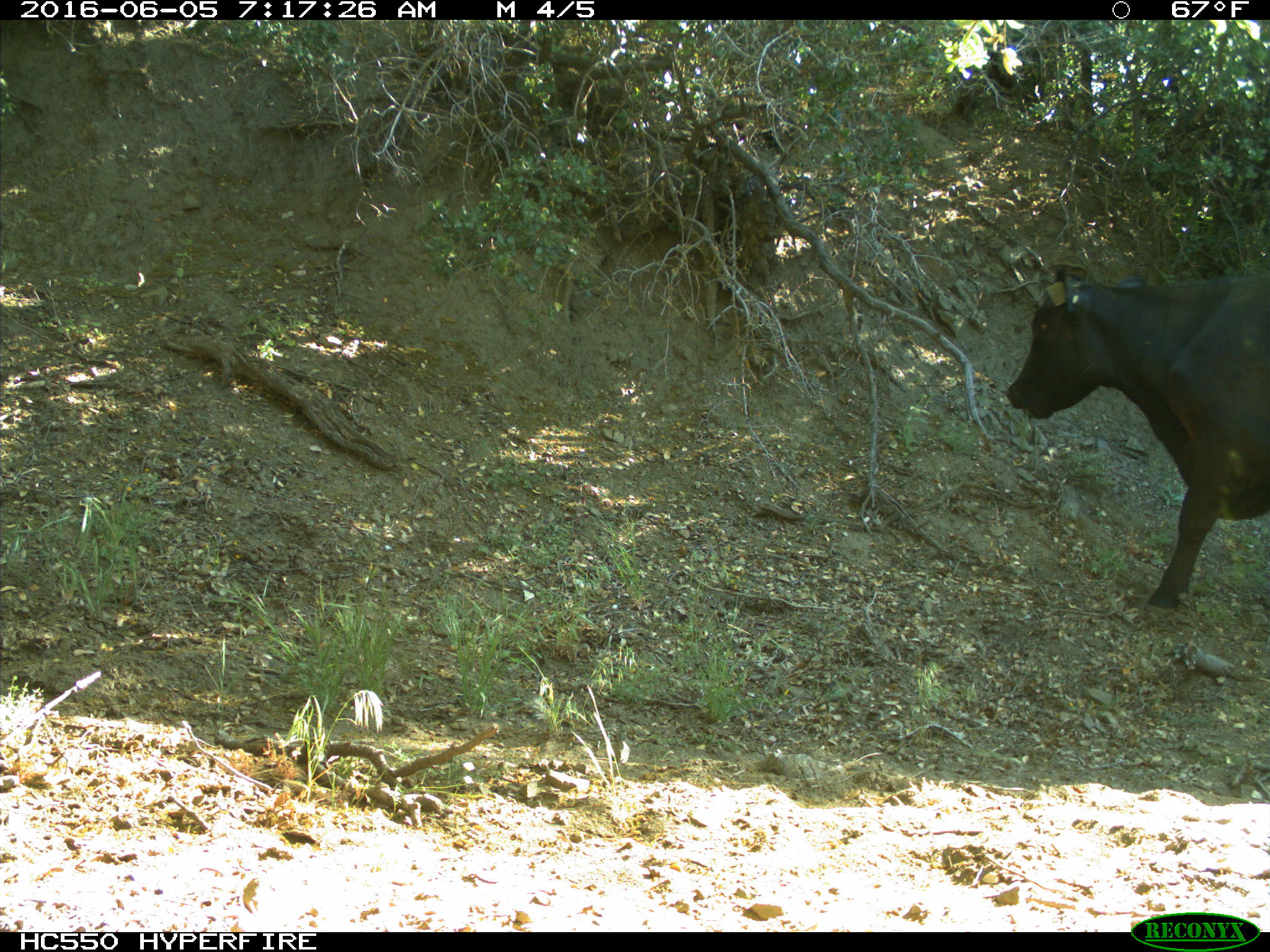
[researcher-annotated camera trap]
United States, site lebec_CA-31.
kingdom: Animalia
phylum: Chordata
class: Mammalia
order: Artiodactyla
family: Bovidae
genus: Bos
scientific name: Bos taurus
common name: domestic cow